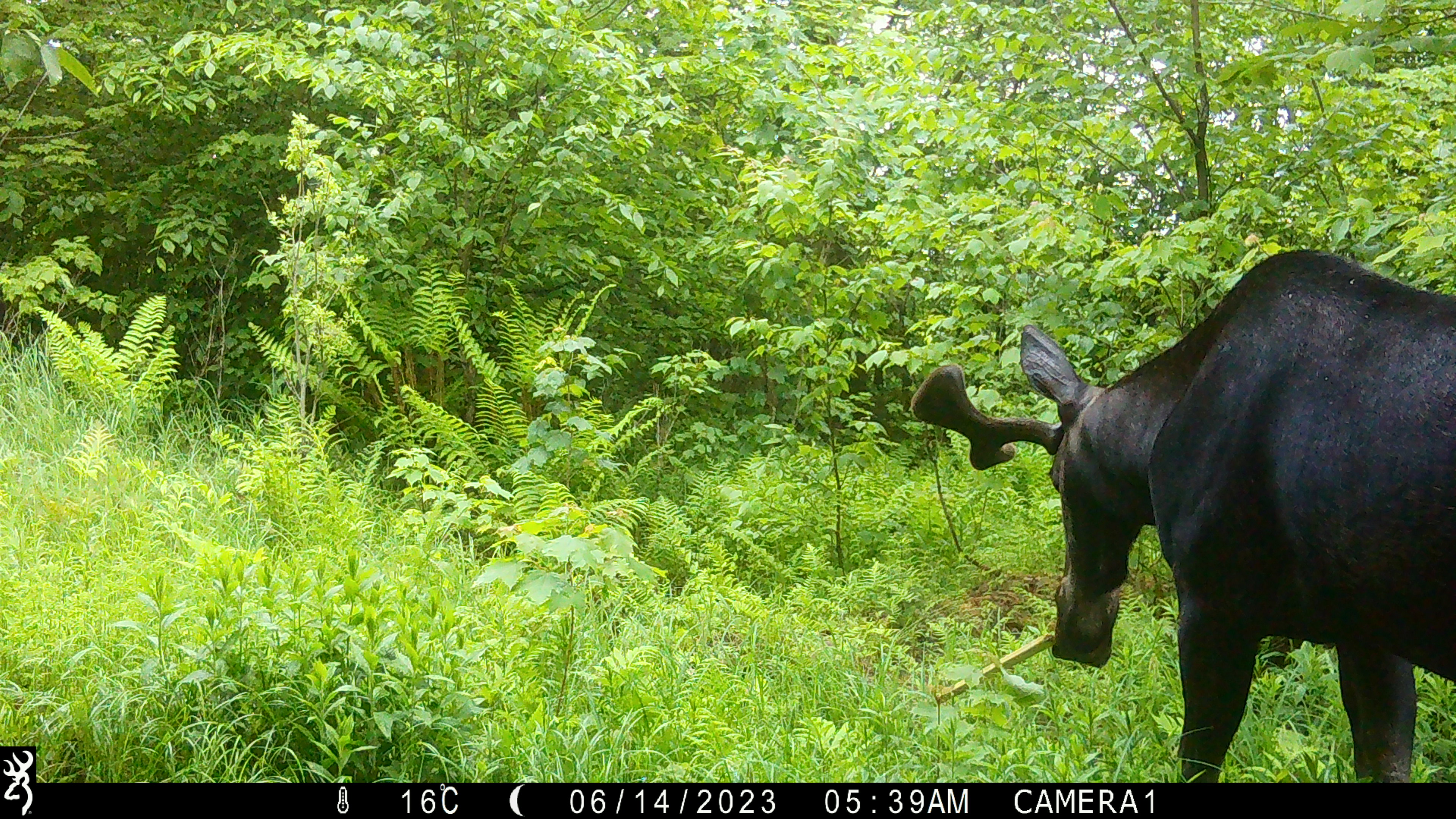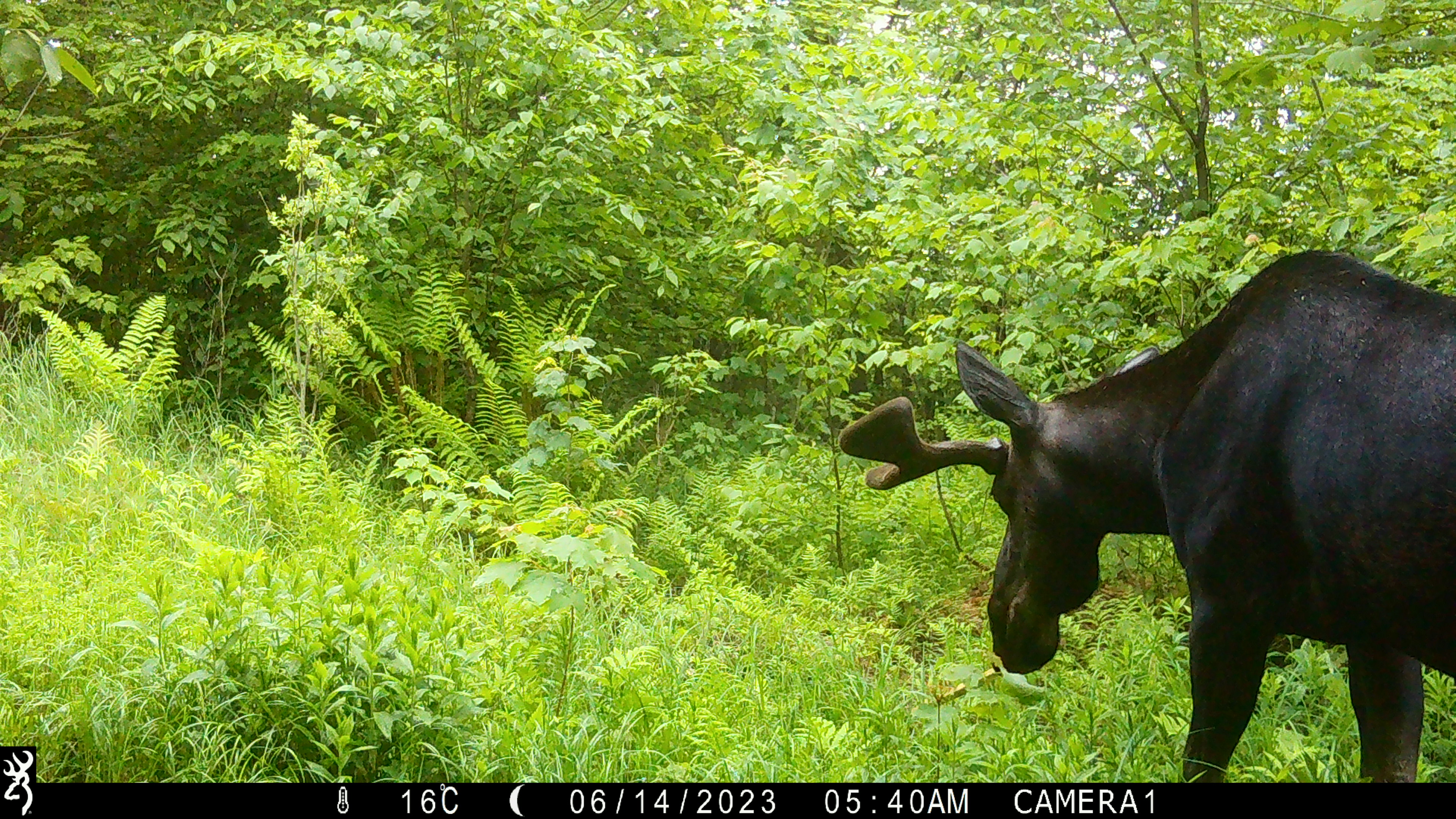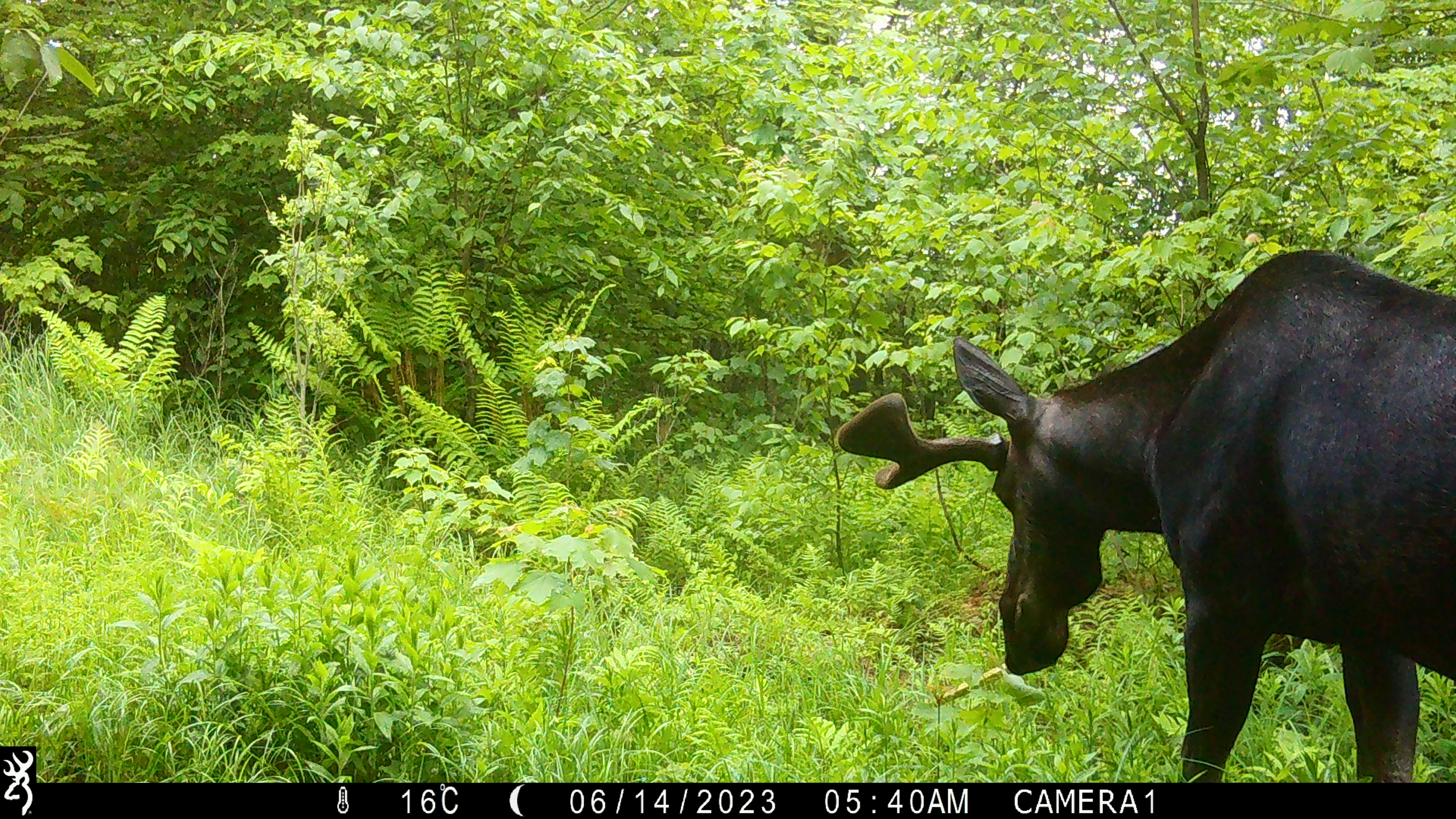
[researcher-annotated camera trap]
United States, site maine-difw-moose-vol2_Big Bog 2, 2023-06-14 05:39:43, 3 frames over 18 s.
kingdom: Animalia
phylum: Chordata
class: Mammalia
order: Artiodactyla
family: Cervidae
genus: Alces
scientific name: Alces alces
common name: moose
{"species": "moose (Alces alces)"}